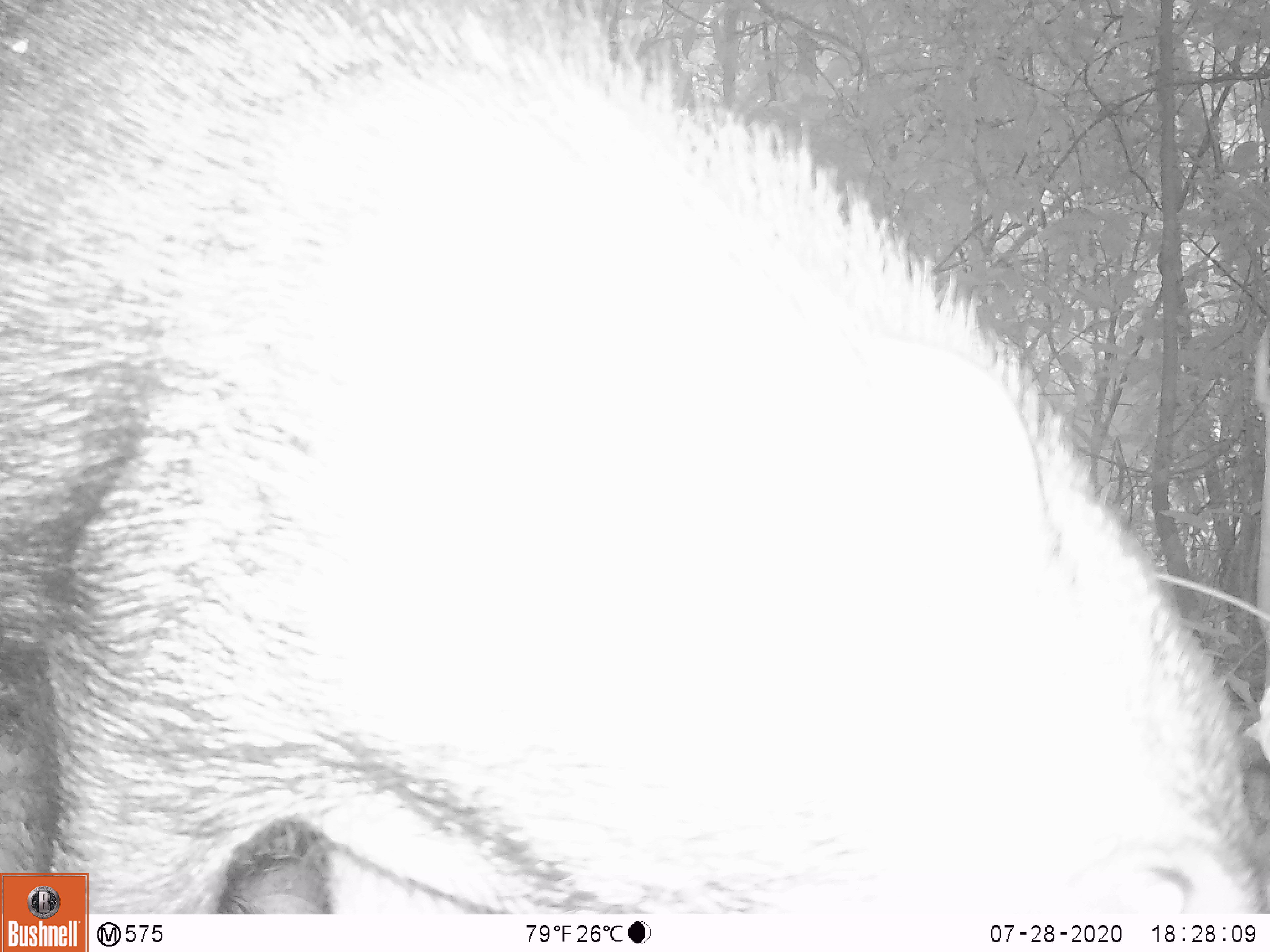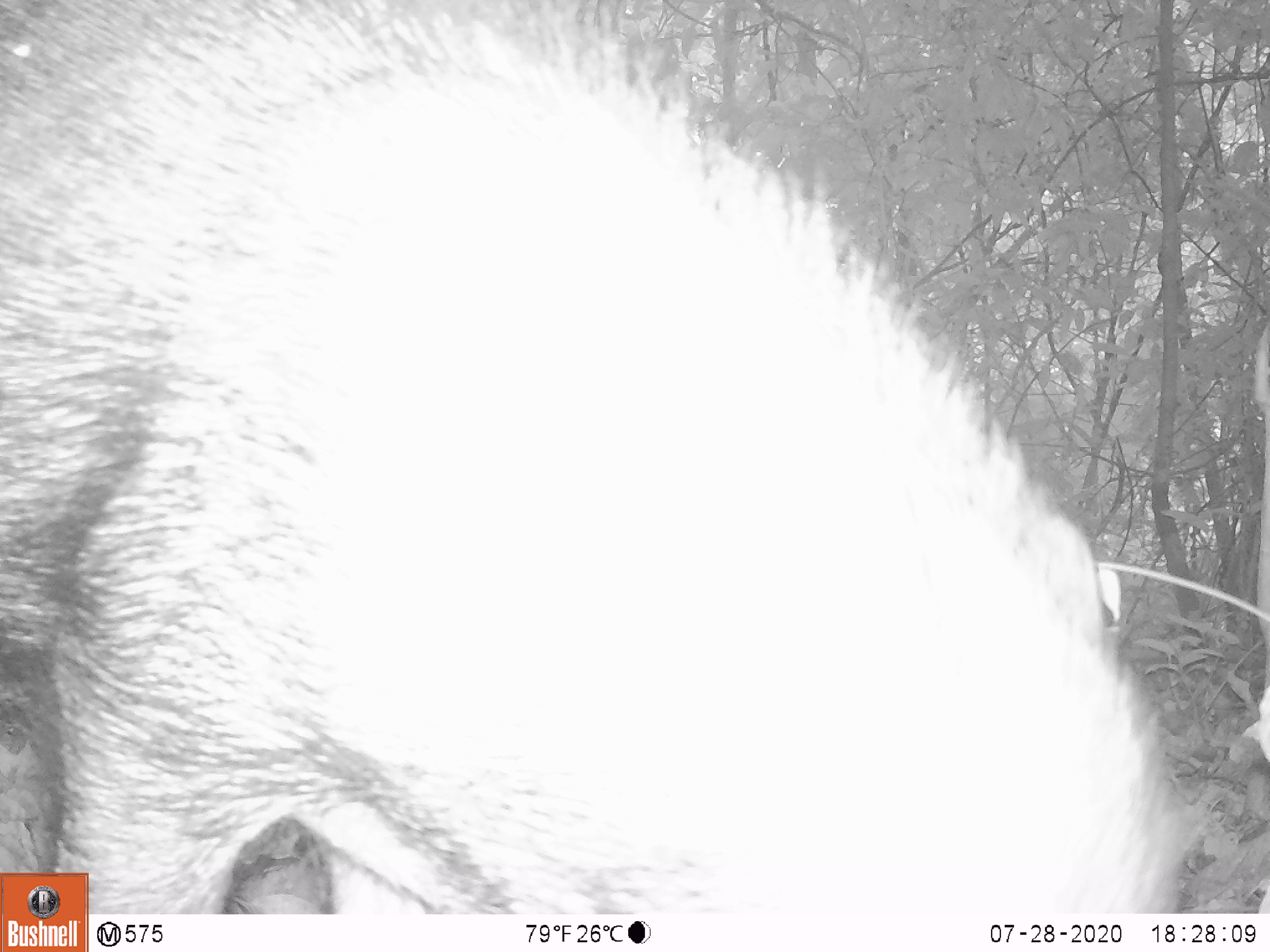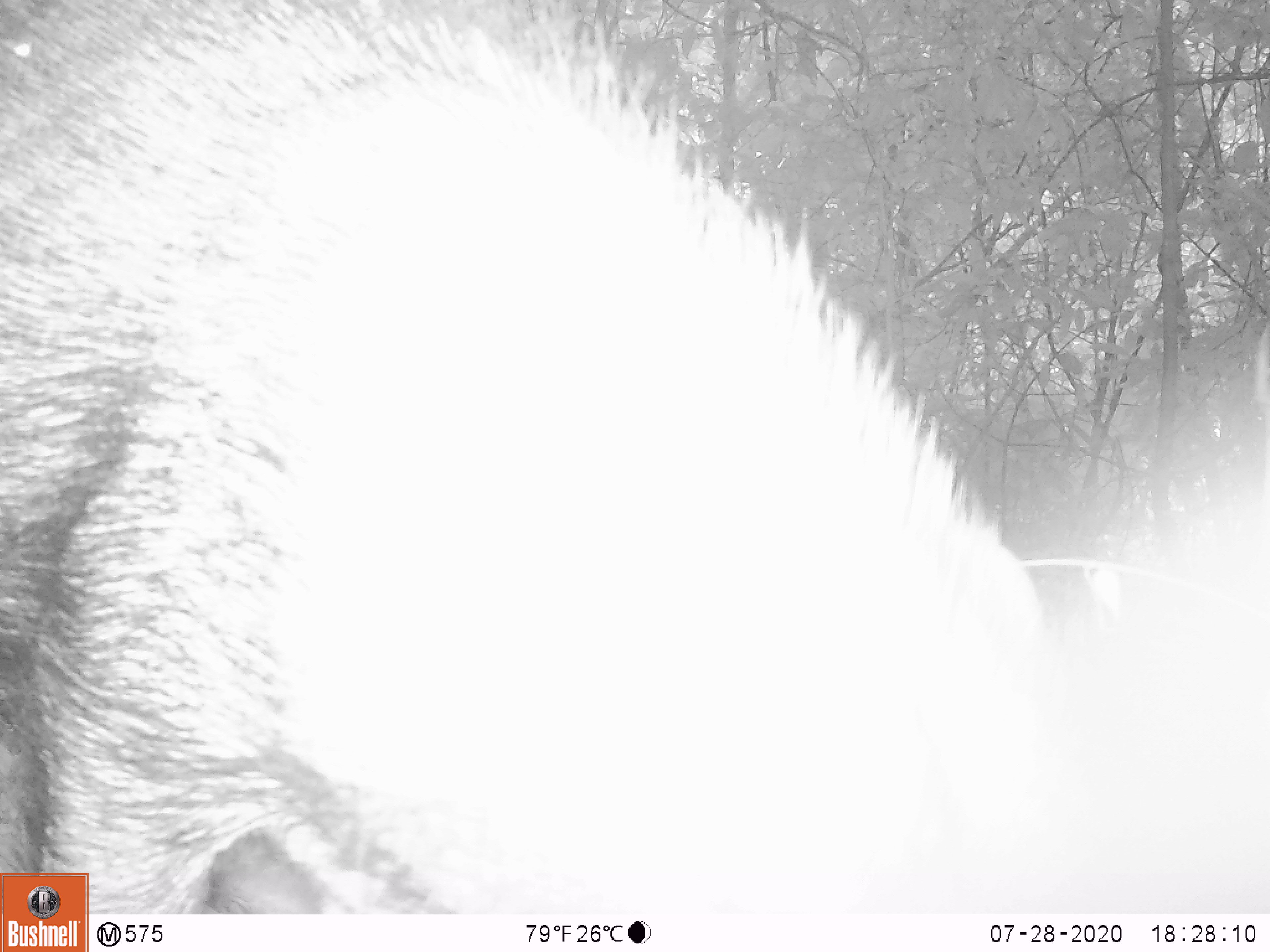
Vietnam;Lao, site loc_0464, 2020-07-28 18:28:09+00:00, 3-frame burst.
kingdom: Animalia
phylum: Chordata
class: Mammalia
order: Artiodactyla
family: Suidae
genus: Sus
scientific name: Sus scrofa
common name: eurasian wild pig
Eurasian wild pig (Sus scrofa). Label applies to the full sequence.